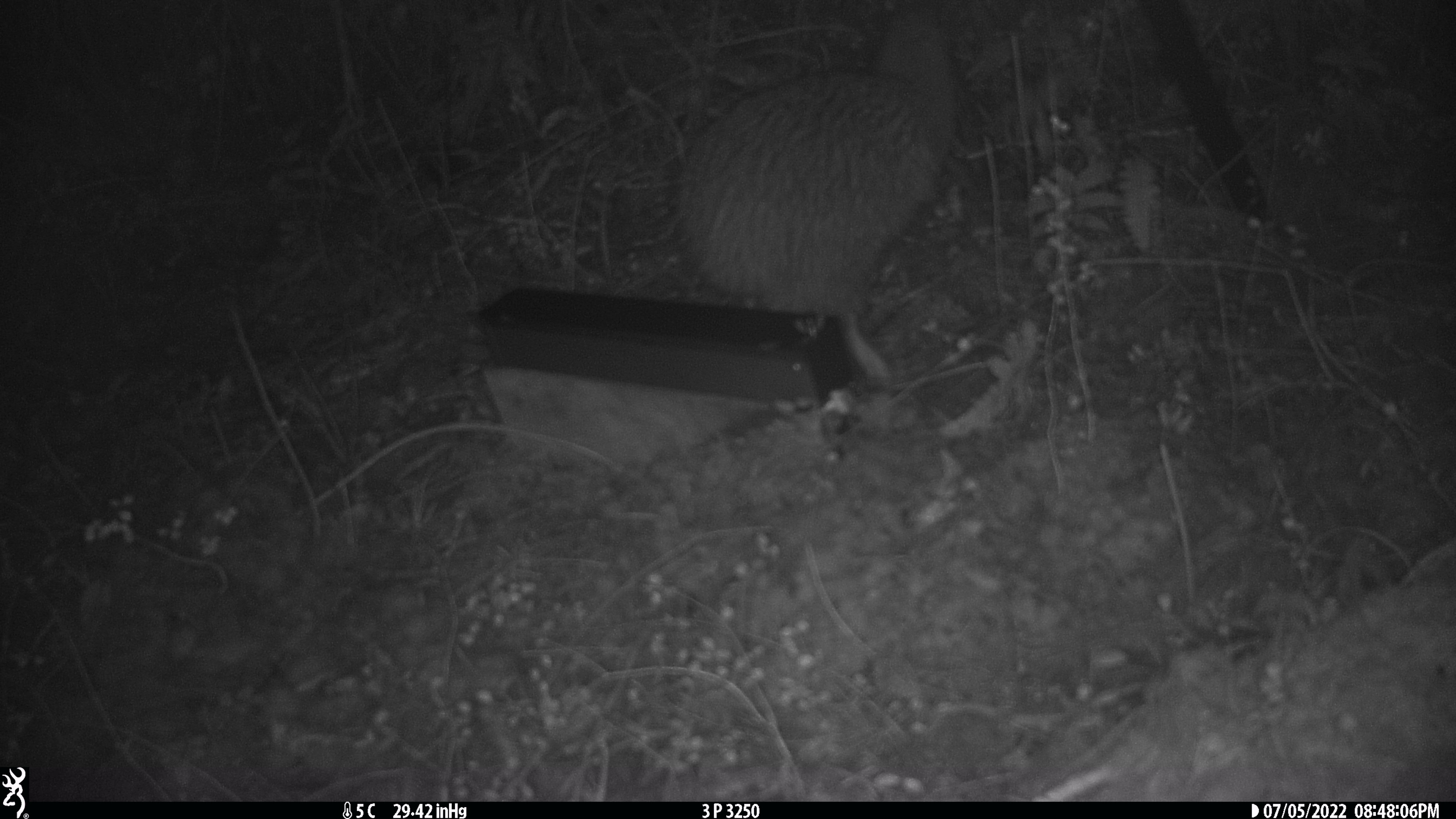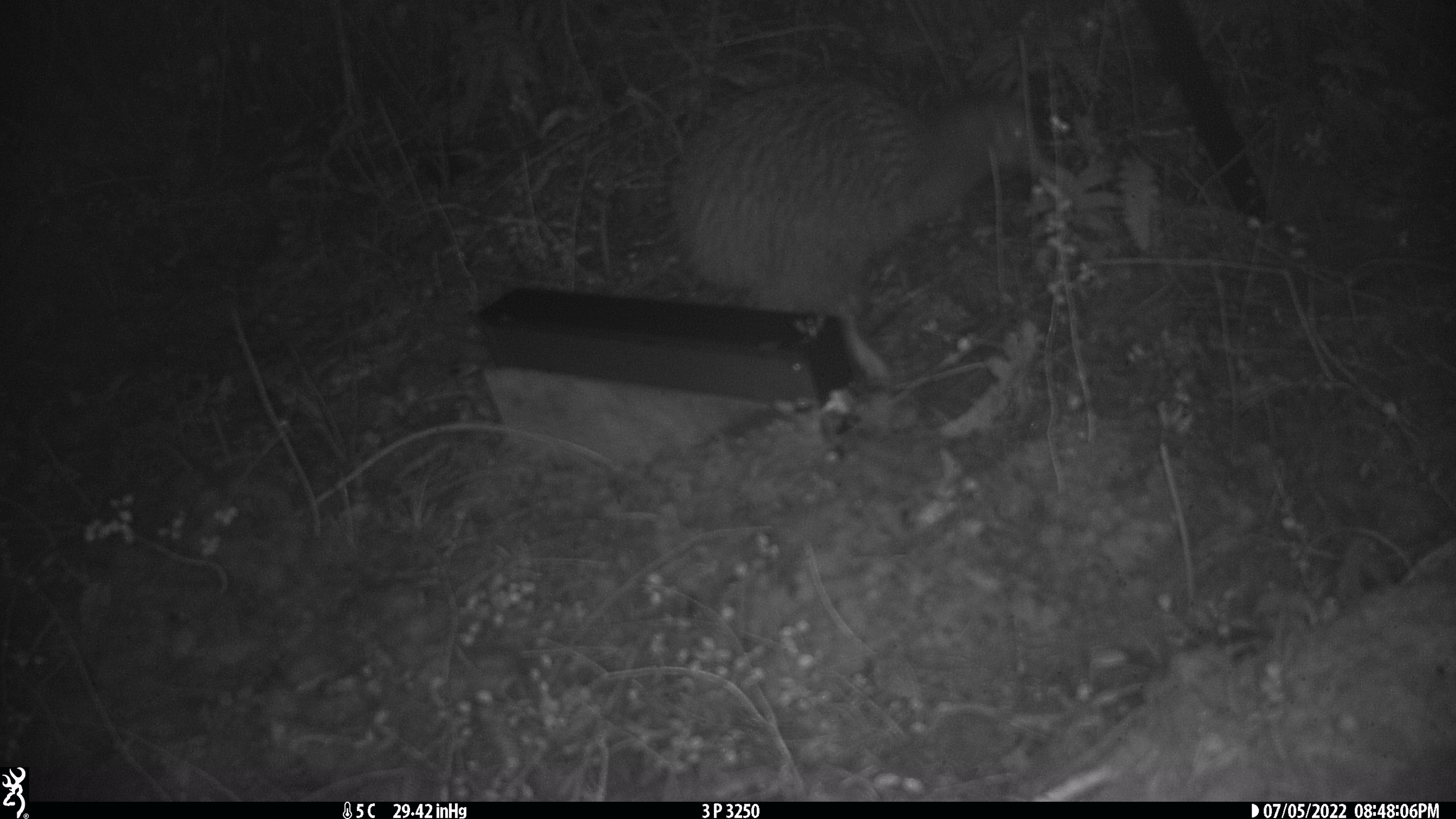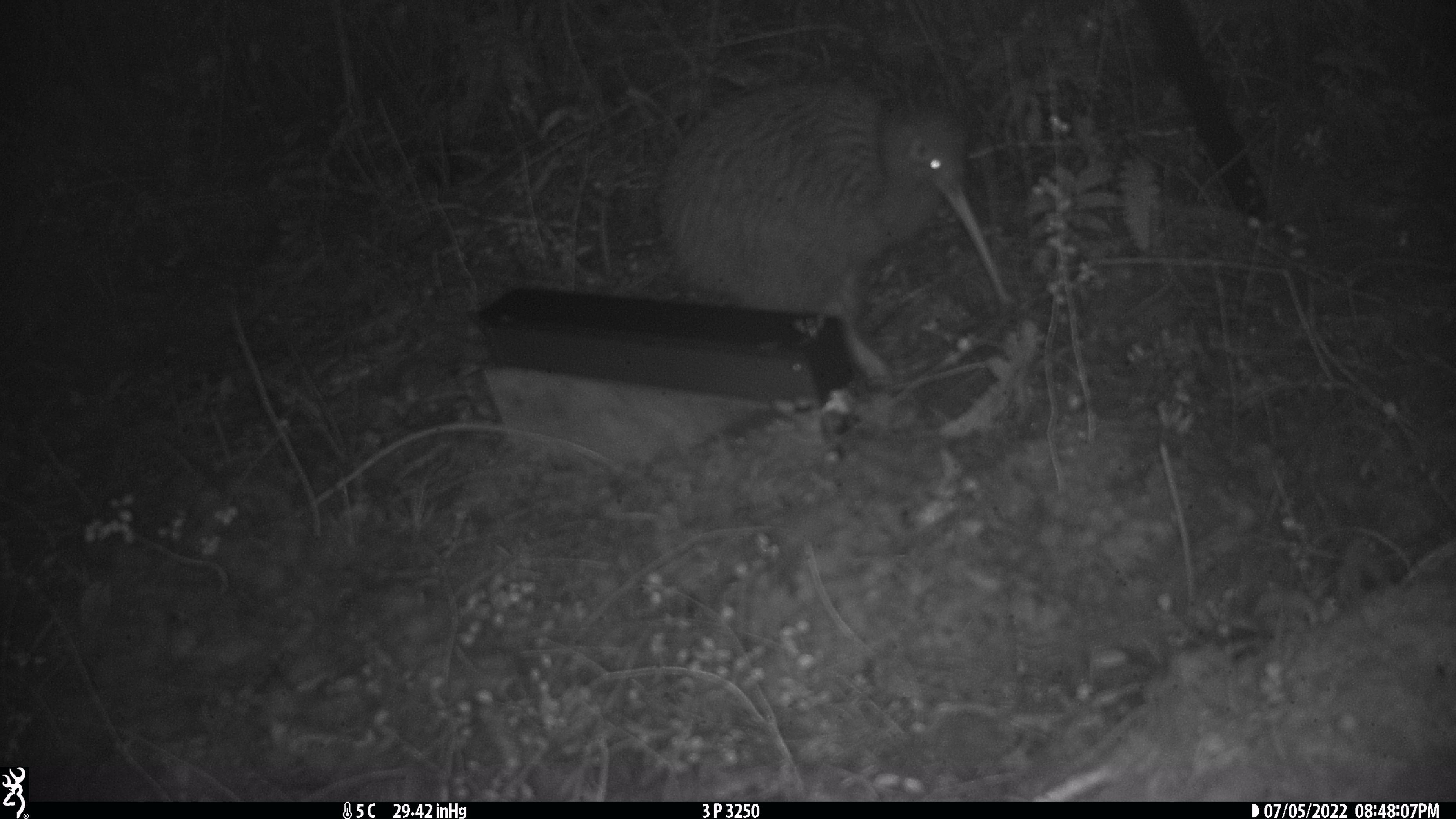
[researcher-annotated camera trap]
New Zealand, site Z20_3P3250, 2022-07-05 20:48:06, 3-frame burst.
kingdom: Animalia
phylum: Chordata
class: Aves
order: Apterygiformes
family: Apterygidae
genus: Apteryx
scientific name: Apteryx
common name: kiwi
Kiwi (Apteryx).